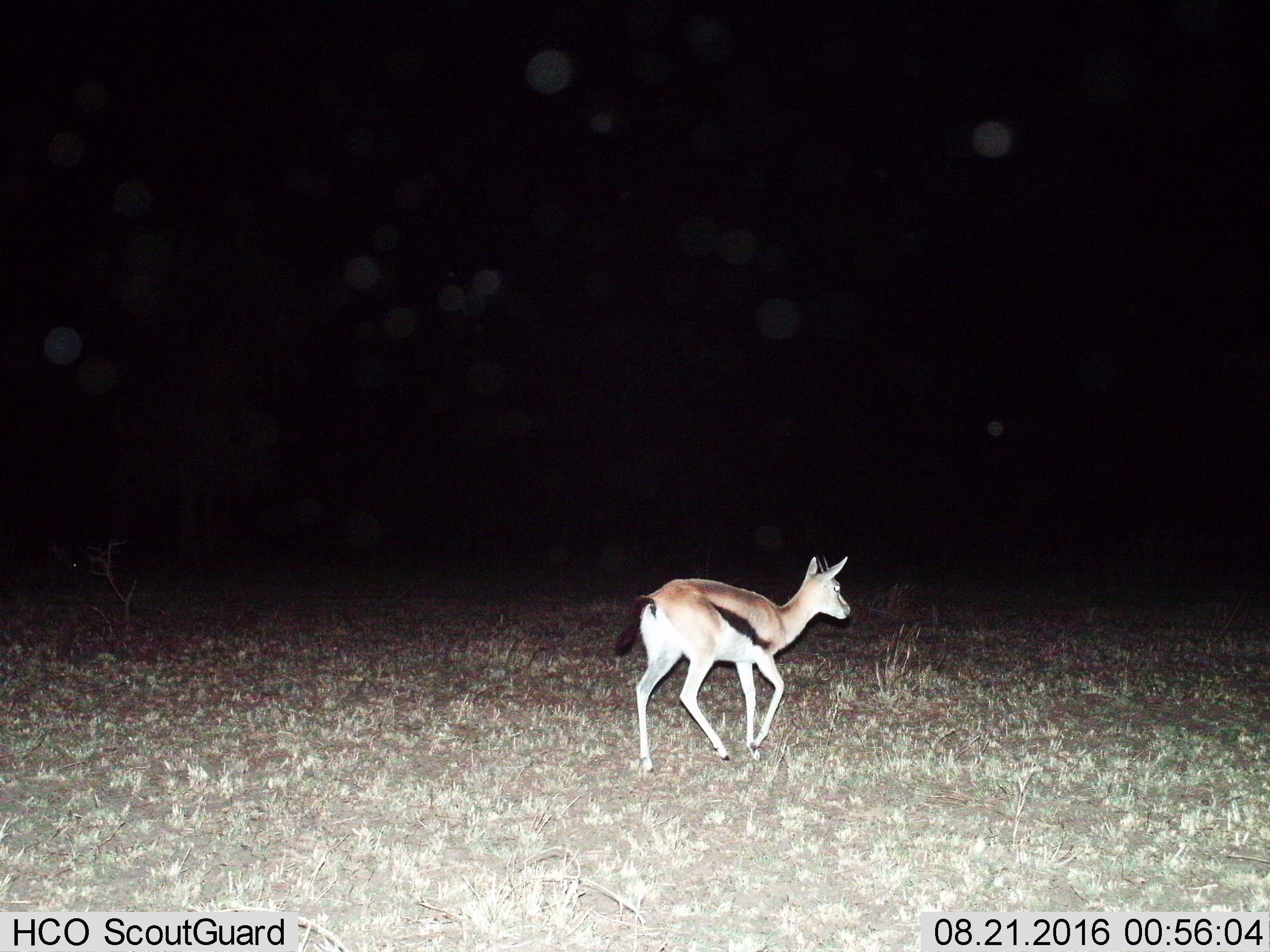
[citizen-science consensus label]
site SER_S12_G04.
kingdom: Animalia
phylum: Chordata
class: Mammalia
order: Artiodactyla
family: Bovidae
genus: Eudorcas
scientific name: Eudorcas thomsonii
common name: thomson's gazelle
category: gazellethomsons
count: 1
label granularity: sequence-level